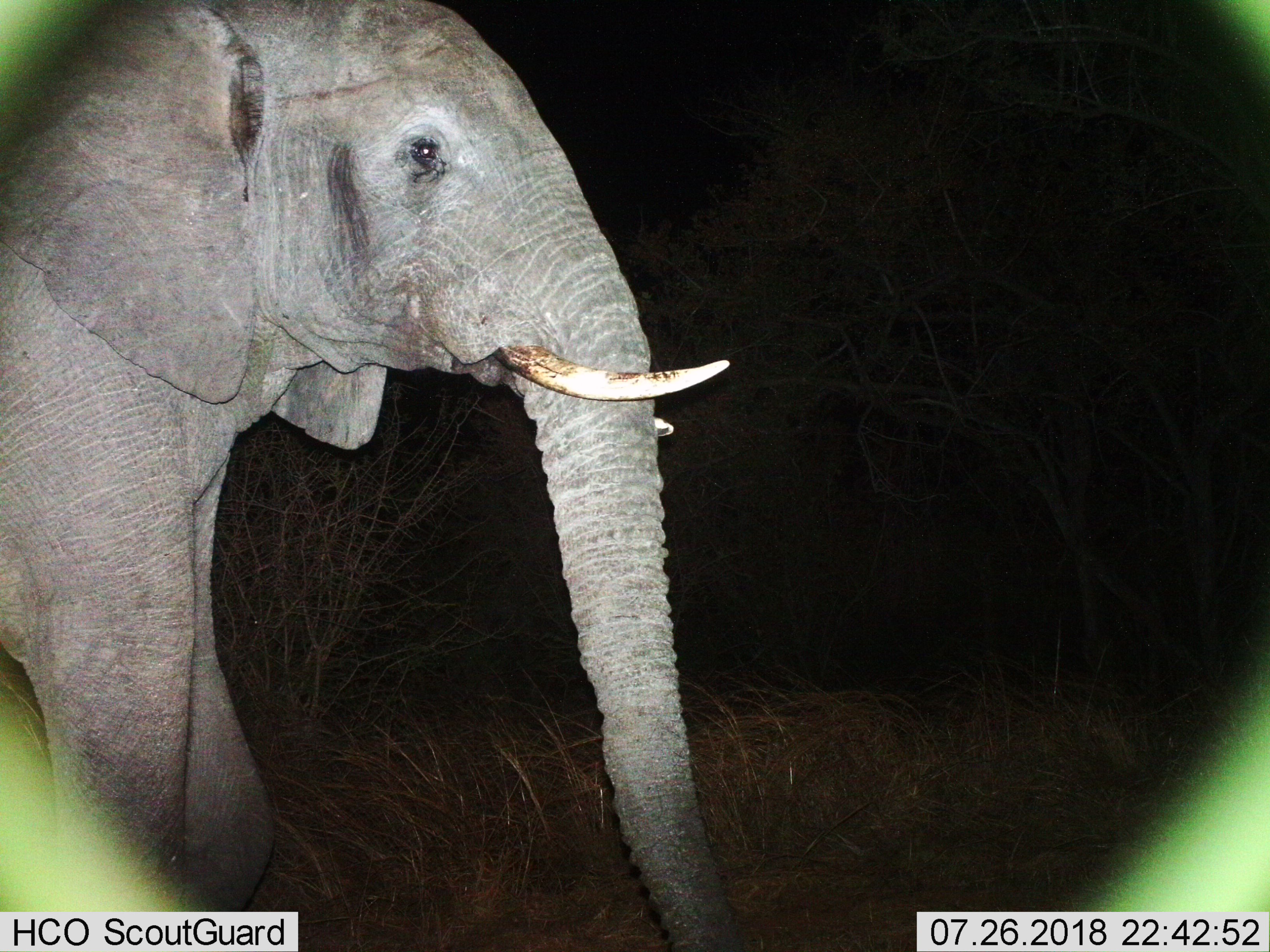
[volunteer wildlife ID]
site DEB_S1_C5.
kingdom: Animalia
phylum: Chordata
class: Mammalia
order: Proboscidea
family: Elephantidae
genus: Loxodonta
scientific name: Loxodonta africana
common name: african bush elephant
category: elephant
Elephant (african bush elephant) (Loxodonta africana), count 1. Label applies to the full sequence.